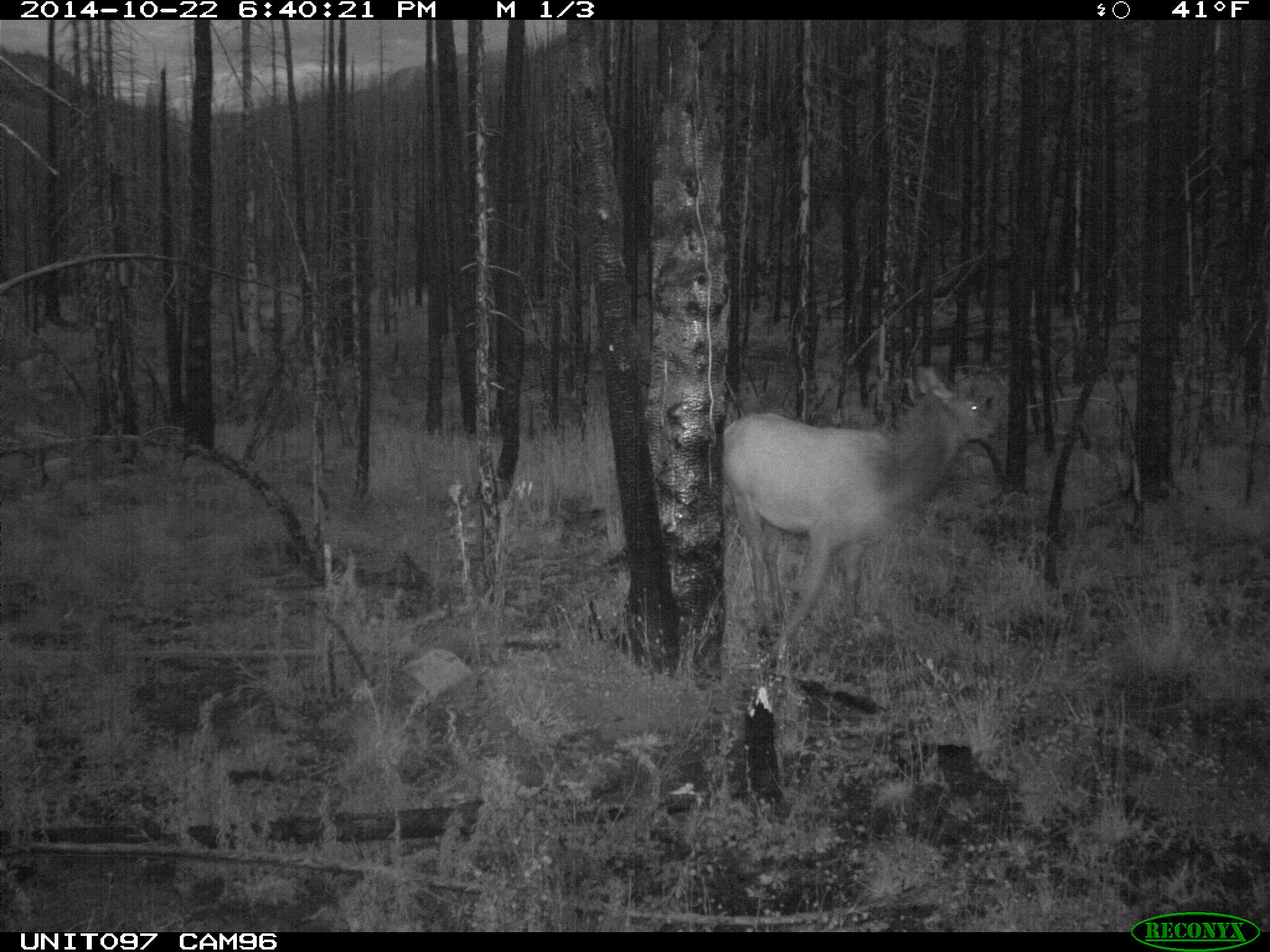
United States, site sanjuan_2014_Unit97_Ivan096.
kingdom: Animalia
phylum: Chordata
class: Mammalia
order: Artiodactyla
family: Cervidae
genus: Cervus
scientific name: Cervus elaphus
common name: red deer